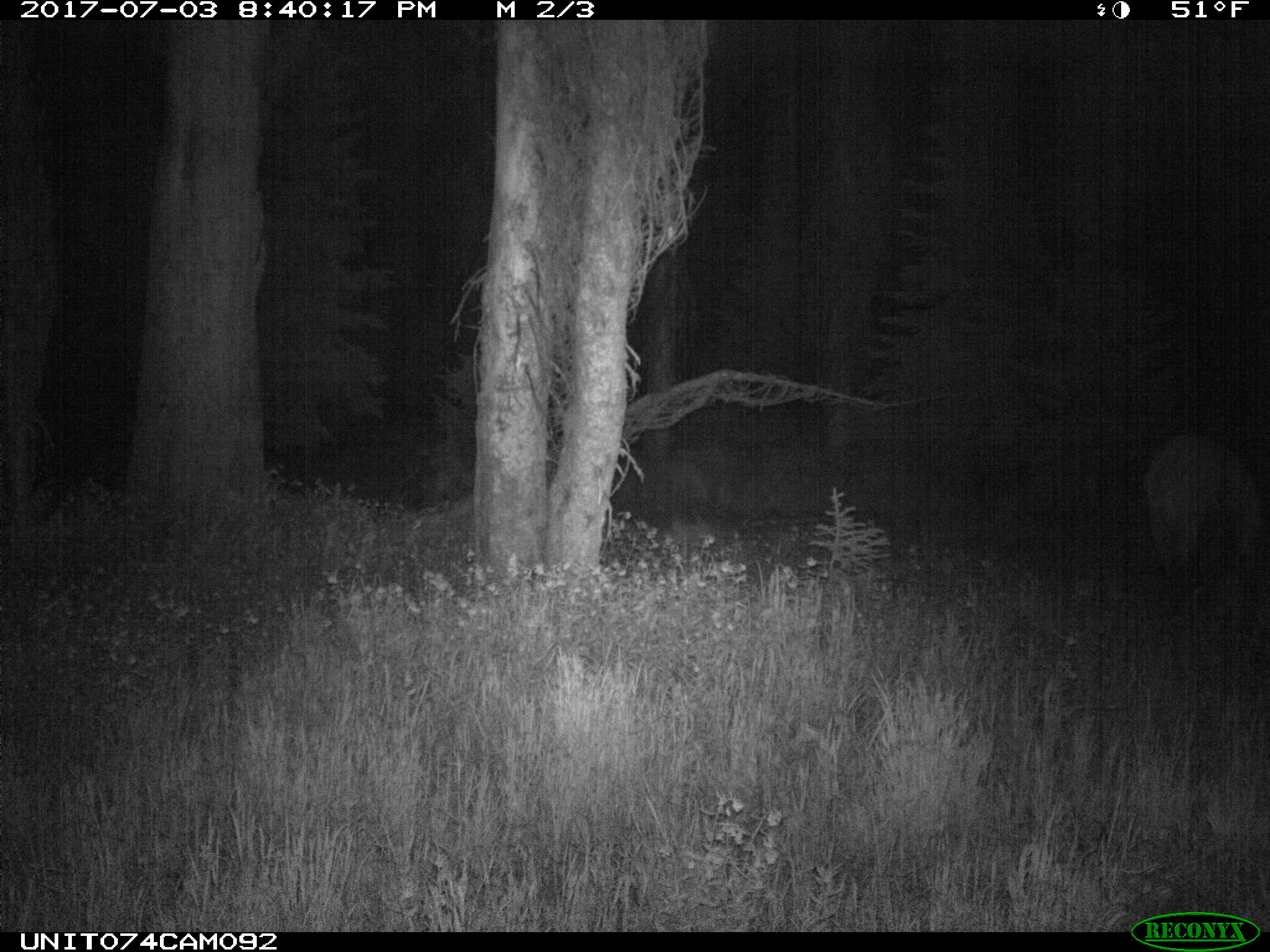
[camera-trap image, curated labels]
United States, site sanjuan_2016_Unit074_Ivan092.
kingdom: Animalia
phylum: Chordata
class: Mammalia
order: Artiodactyla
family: Cervidae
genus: Cervus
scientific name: Cervus elaphus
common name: red deer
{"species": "Cervus elaphus (red deer)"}